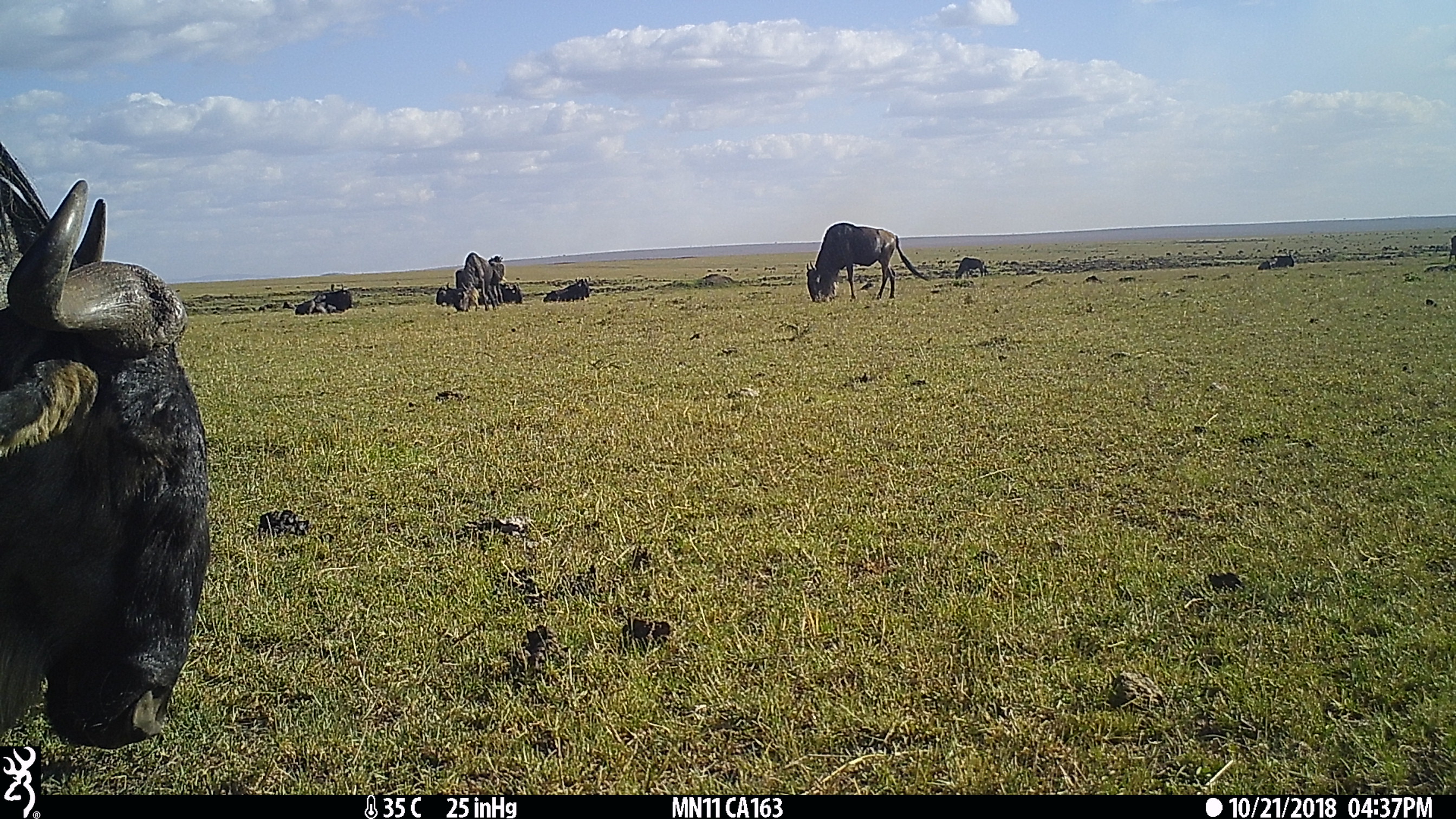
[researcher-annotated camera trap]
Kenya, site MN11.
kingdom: Animalia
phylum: Chordata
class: Mammalia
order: Artiodactyla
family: Bovidae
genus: Connochaetes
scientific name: Connochaetes taurinus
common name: blue wildebeest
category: wildebeest